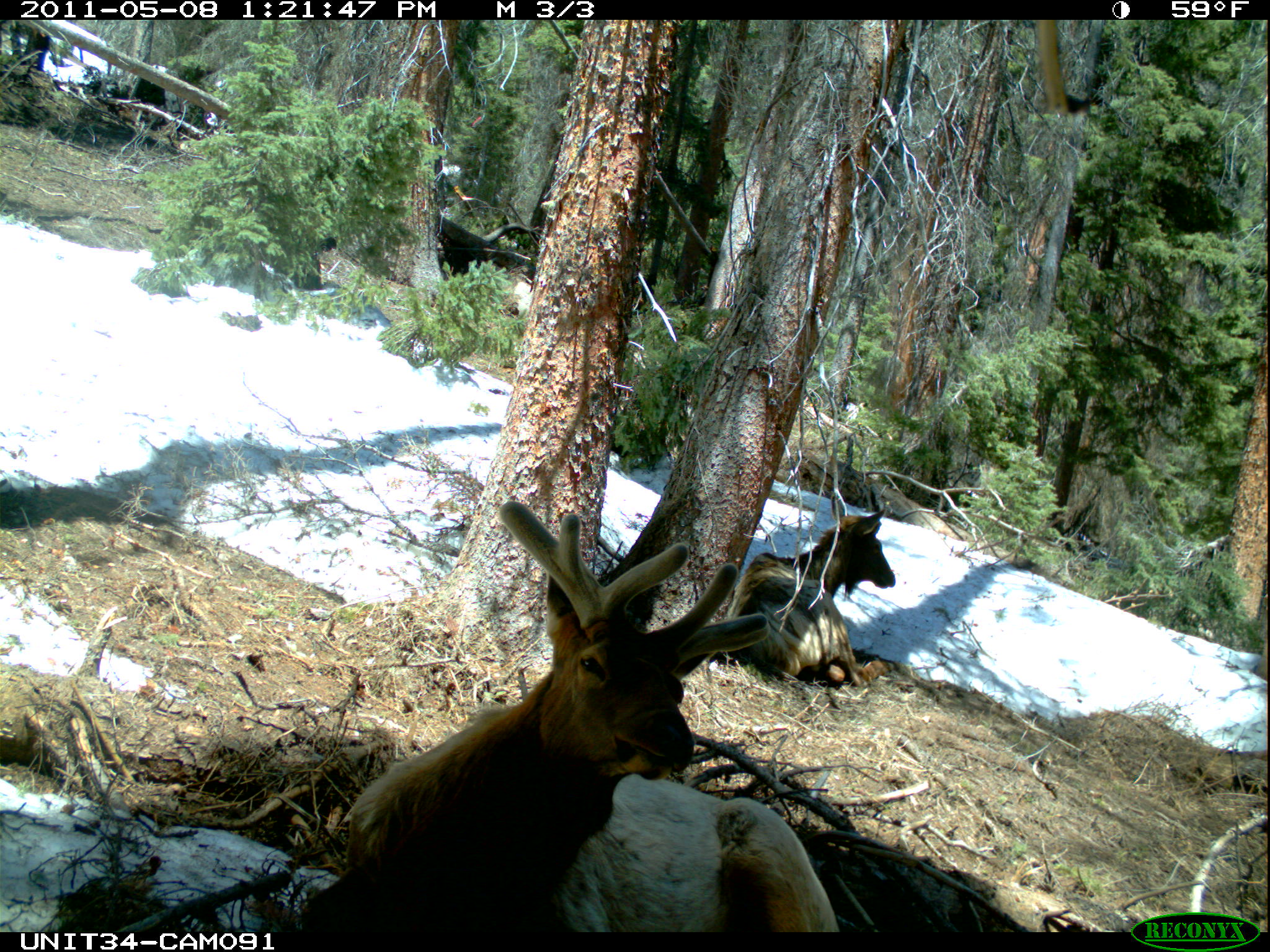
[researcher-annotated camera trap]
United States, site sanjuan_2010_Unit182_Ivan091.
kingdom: Animalia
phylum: Chordata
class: Mammalia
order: Artiodactyla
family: Cervidae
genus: Cervus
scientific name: Cervus elaphus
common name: red deer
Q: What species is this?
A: Cervus elaphus (red deer).